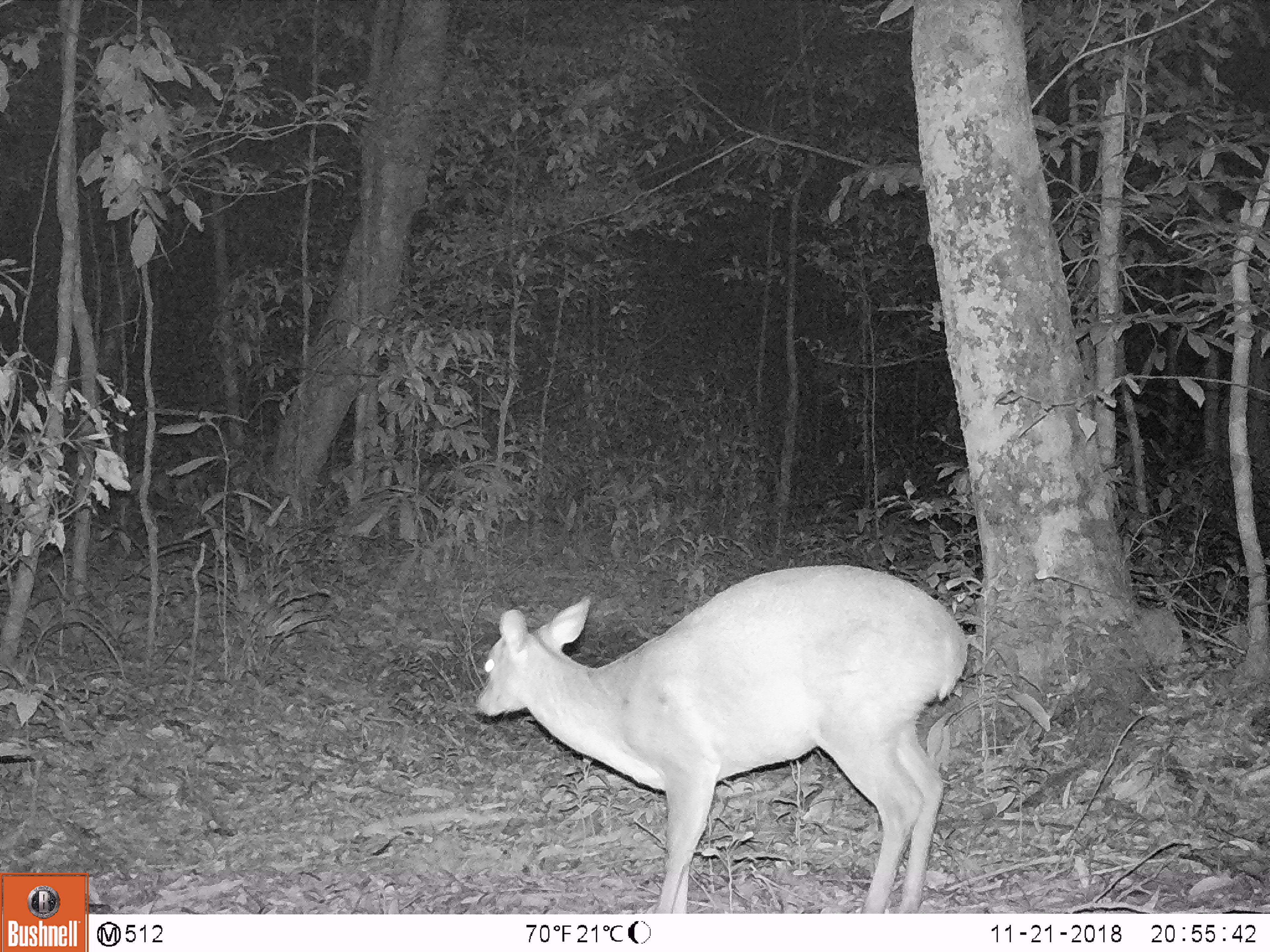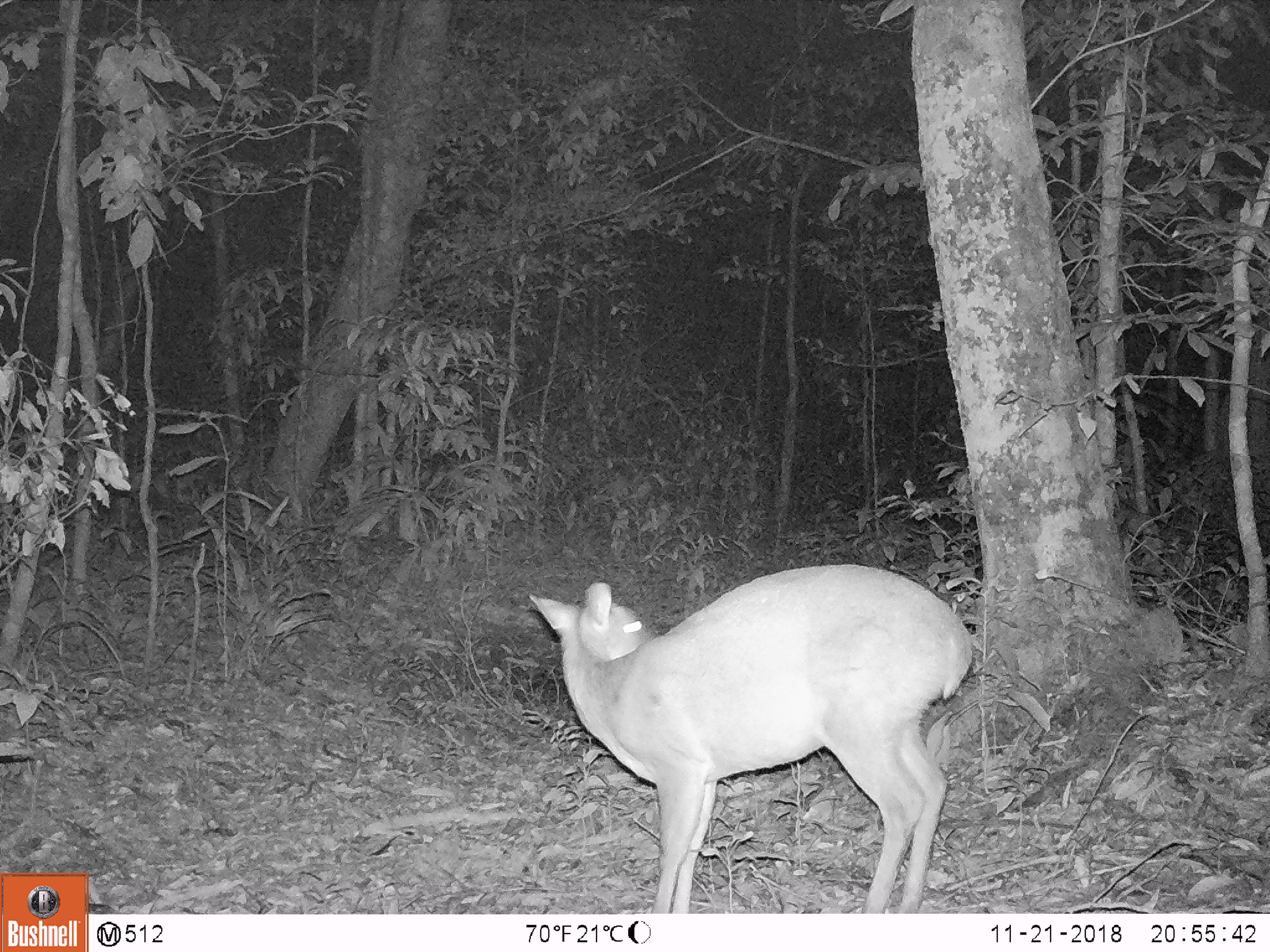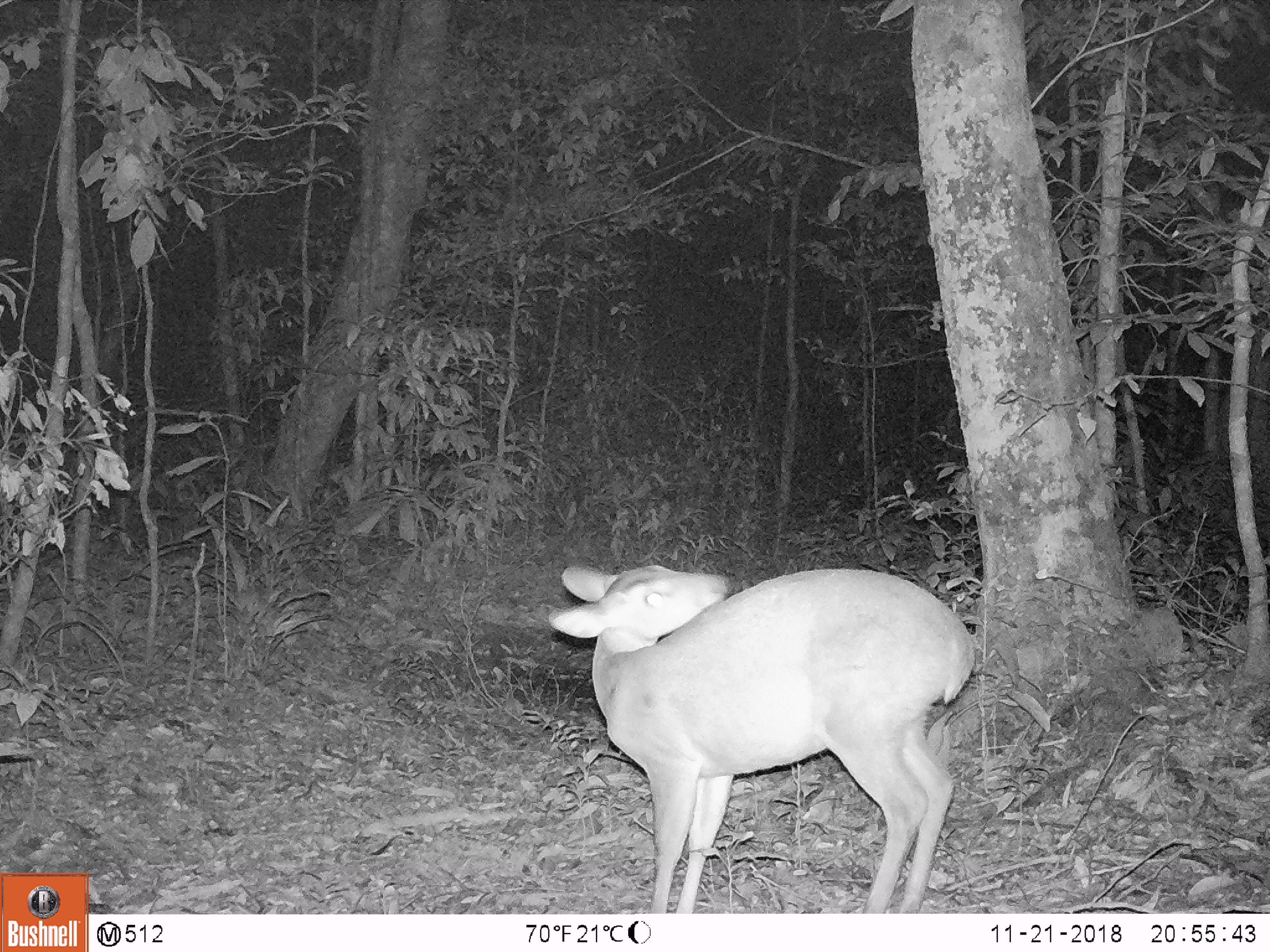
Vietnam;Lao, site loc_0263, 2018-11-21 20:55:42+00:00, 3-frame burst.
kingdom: Animalia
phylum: Chordata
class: Mammalia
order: Artiodactyla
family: Cervidae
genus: Muntiacus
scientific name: Muntiacus vuquangensis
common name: large-antlered muntjac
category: large antlered muntjac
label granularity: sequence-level